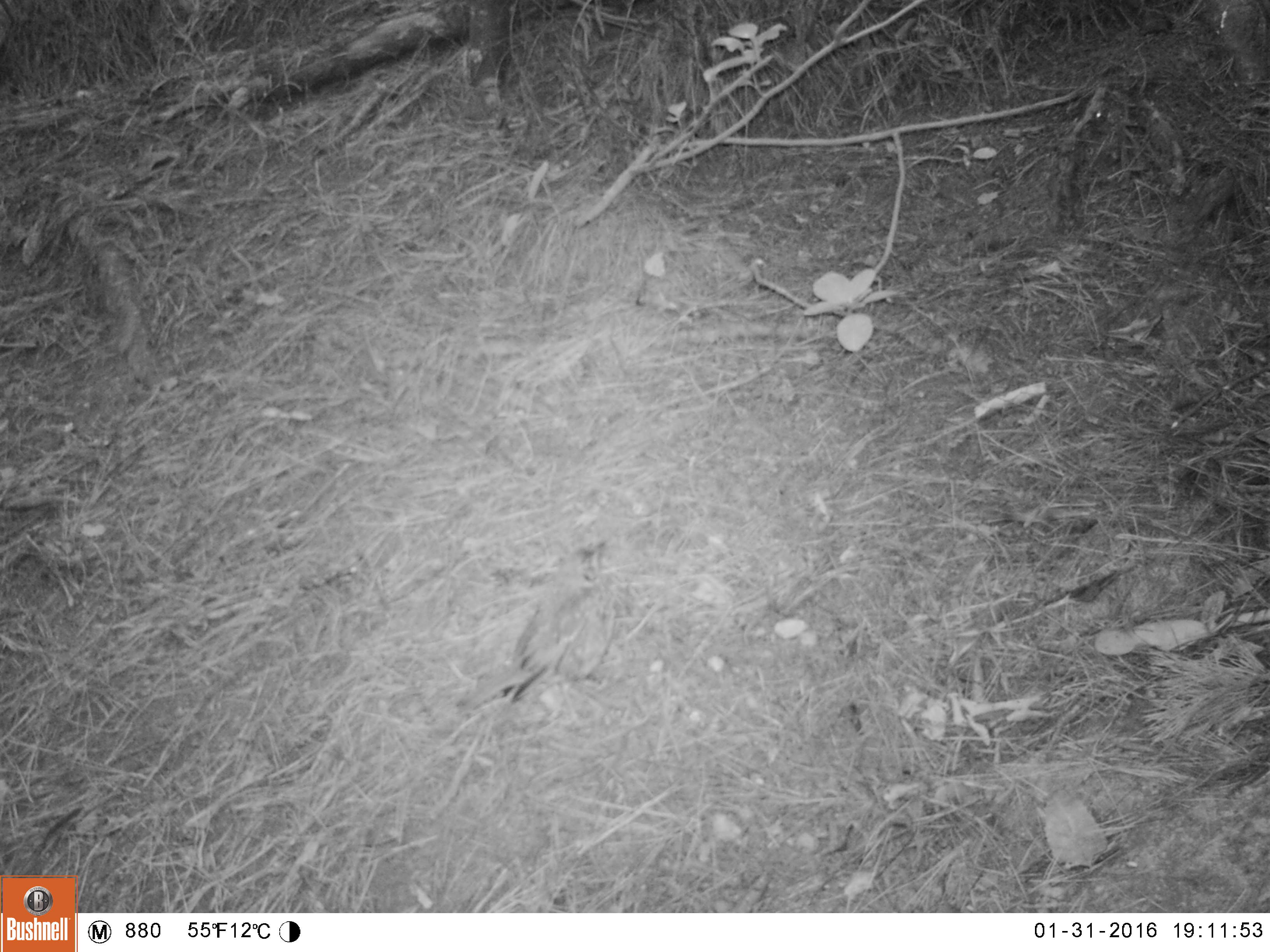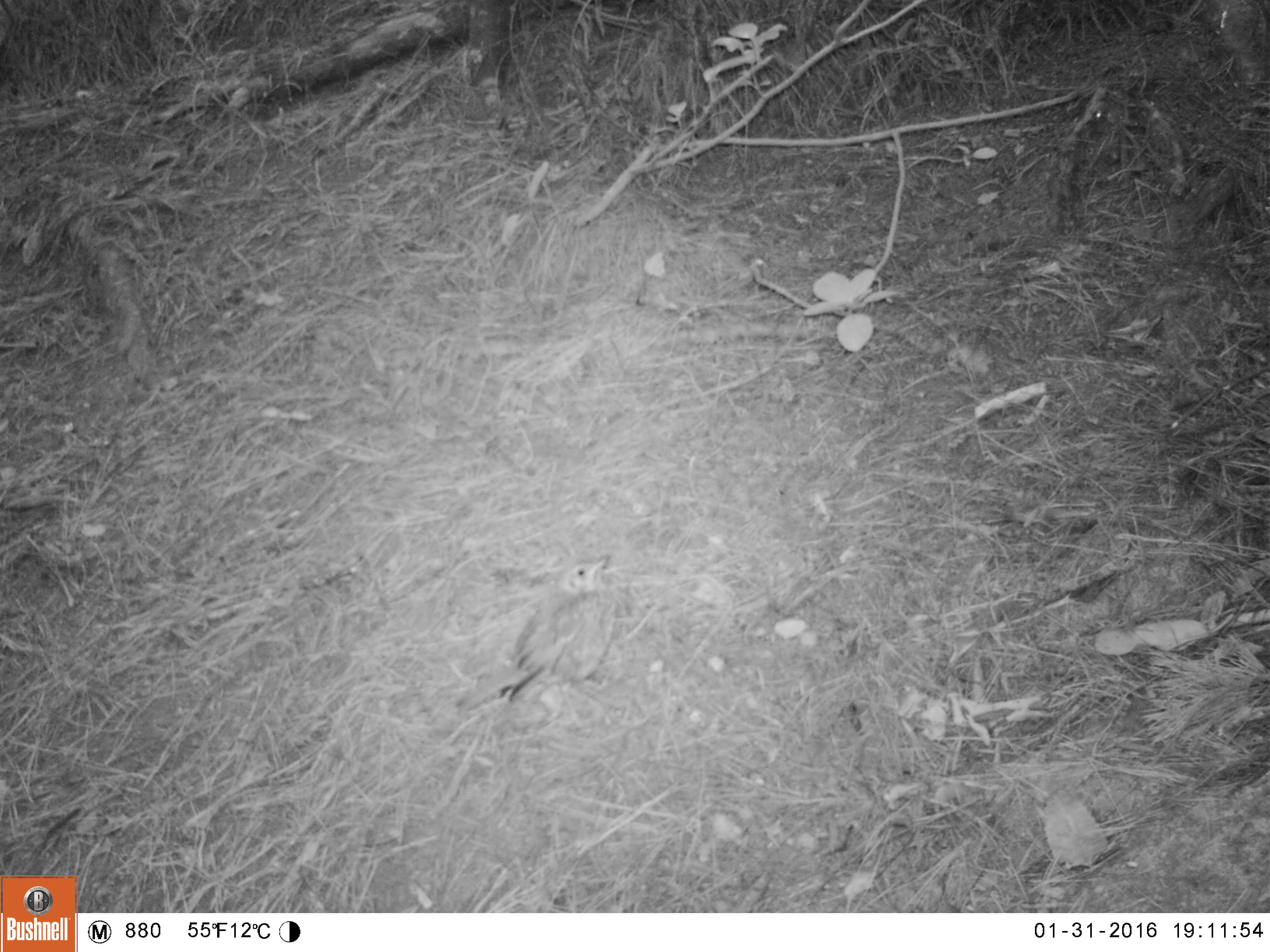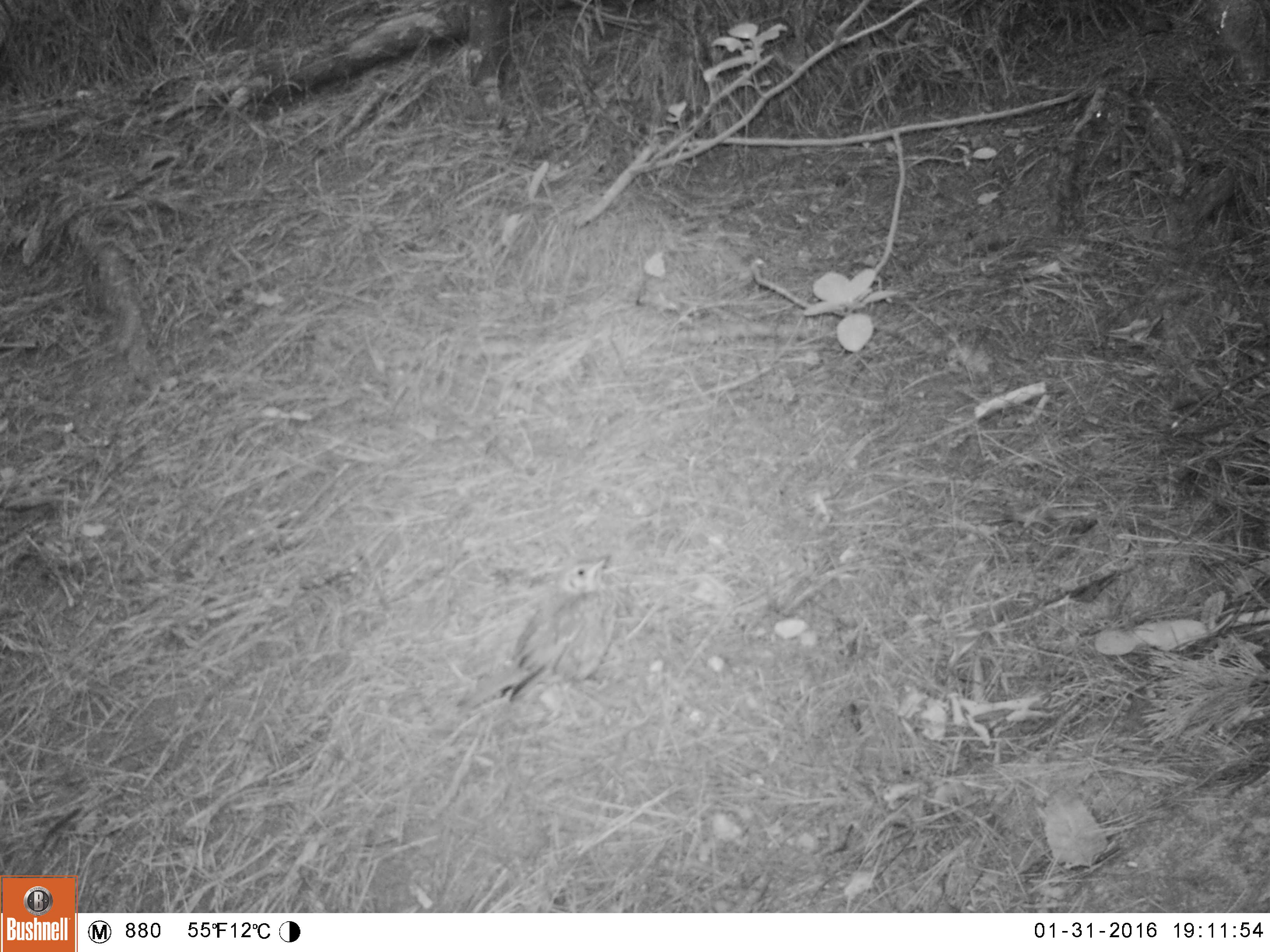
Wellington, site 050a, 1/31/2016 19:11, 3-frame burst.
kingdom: Animalia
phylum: Chordata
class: Aves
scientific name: Aves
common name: bird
Bird (Aves).